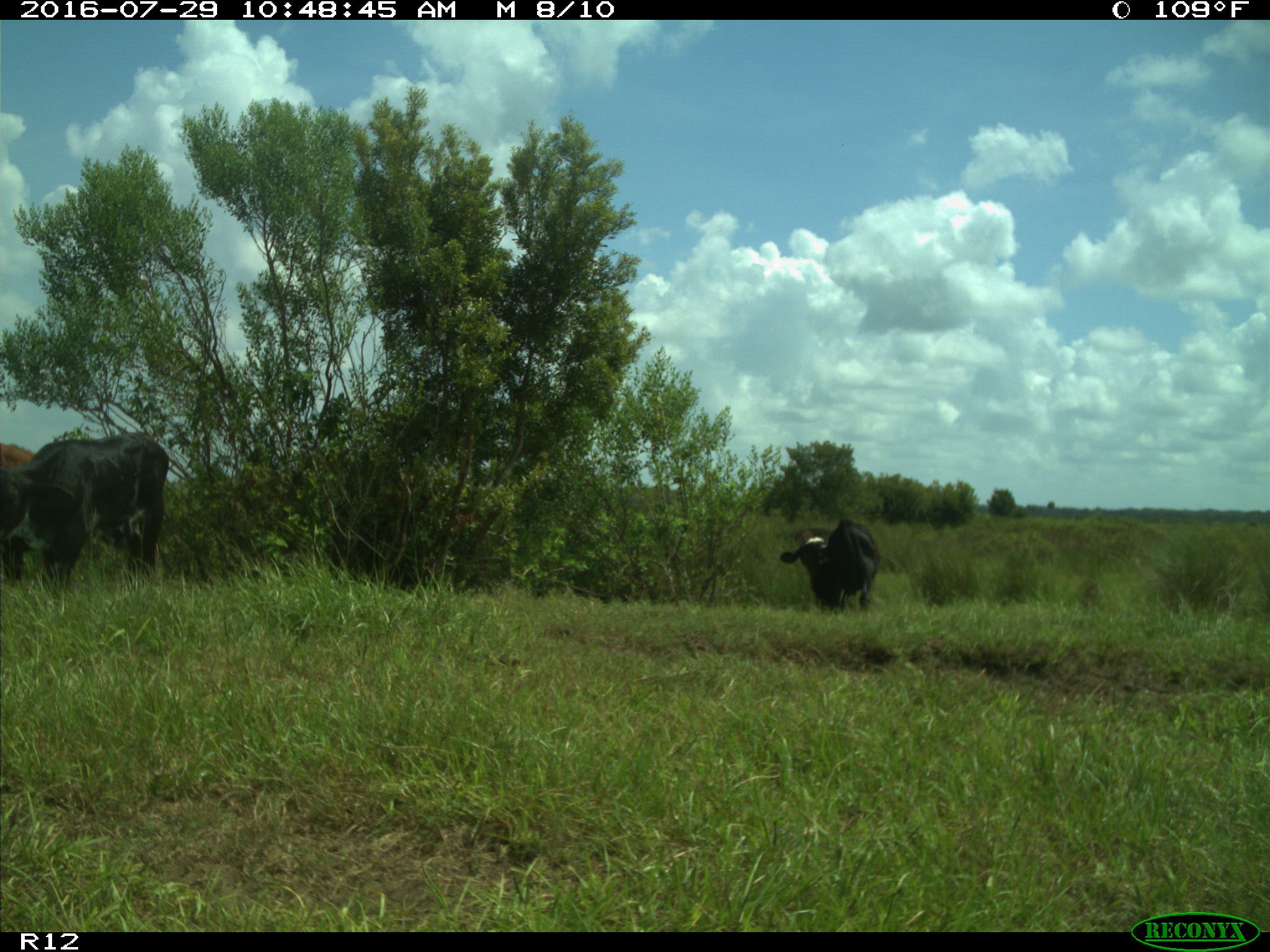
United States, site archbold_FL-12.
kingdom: Animalia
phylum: Chordata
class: Mammalia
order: Artiodactyla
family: Bovidae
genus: Bos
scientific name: Bos taurus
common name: domestic cow